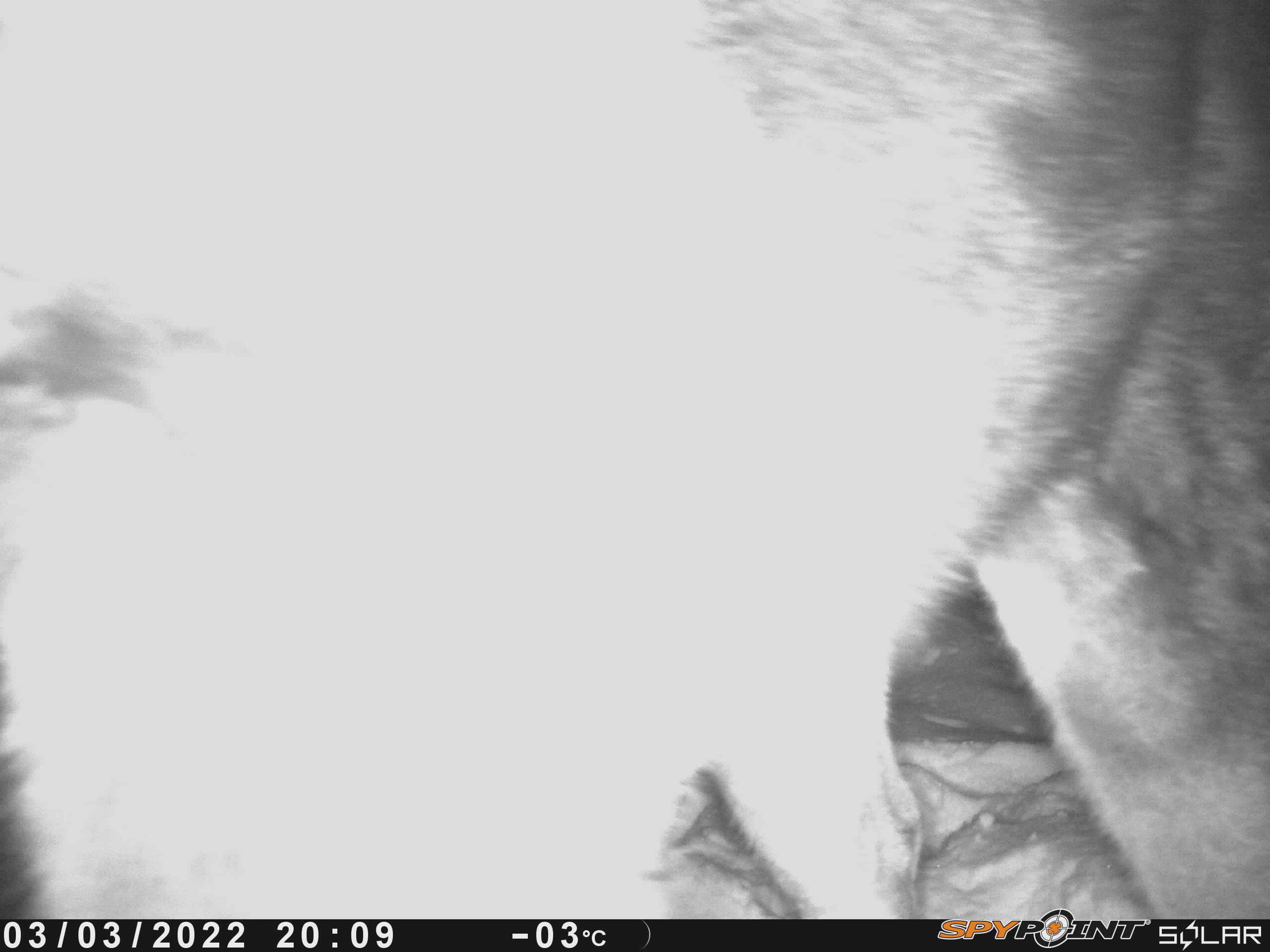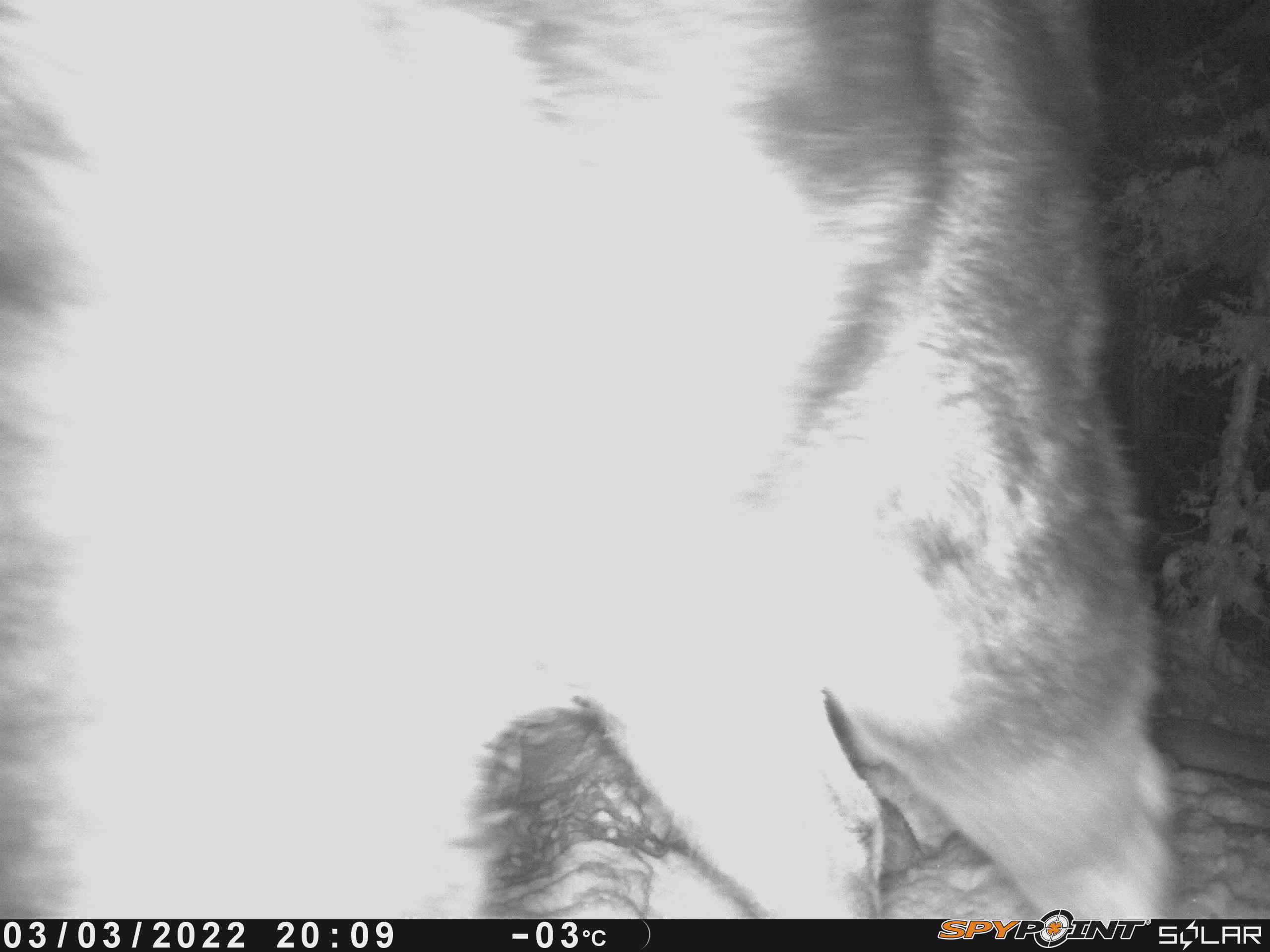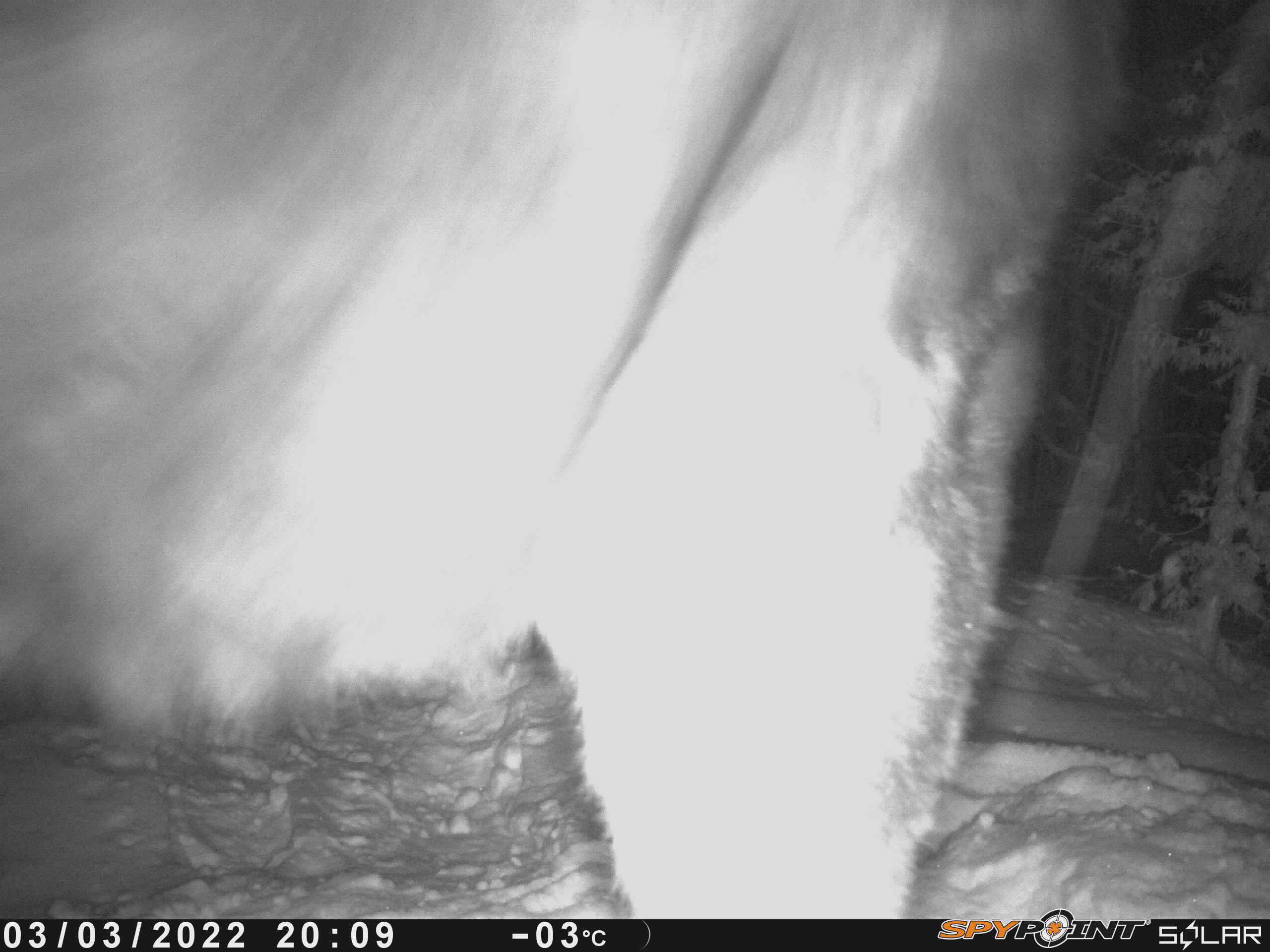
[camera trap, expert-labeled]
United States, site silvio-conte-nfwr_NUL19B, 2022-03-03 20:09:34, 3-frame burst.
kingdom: Animalia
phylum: Chordata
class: Mammalia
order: Artiodactyla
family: Cervidae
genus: Alces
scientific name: Alces alces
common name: moose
Moose (Alces alces).